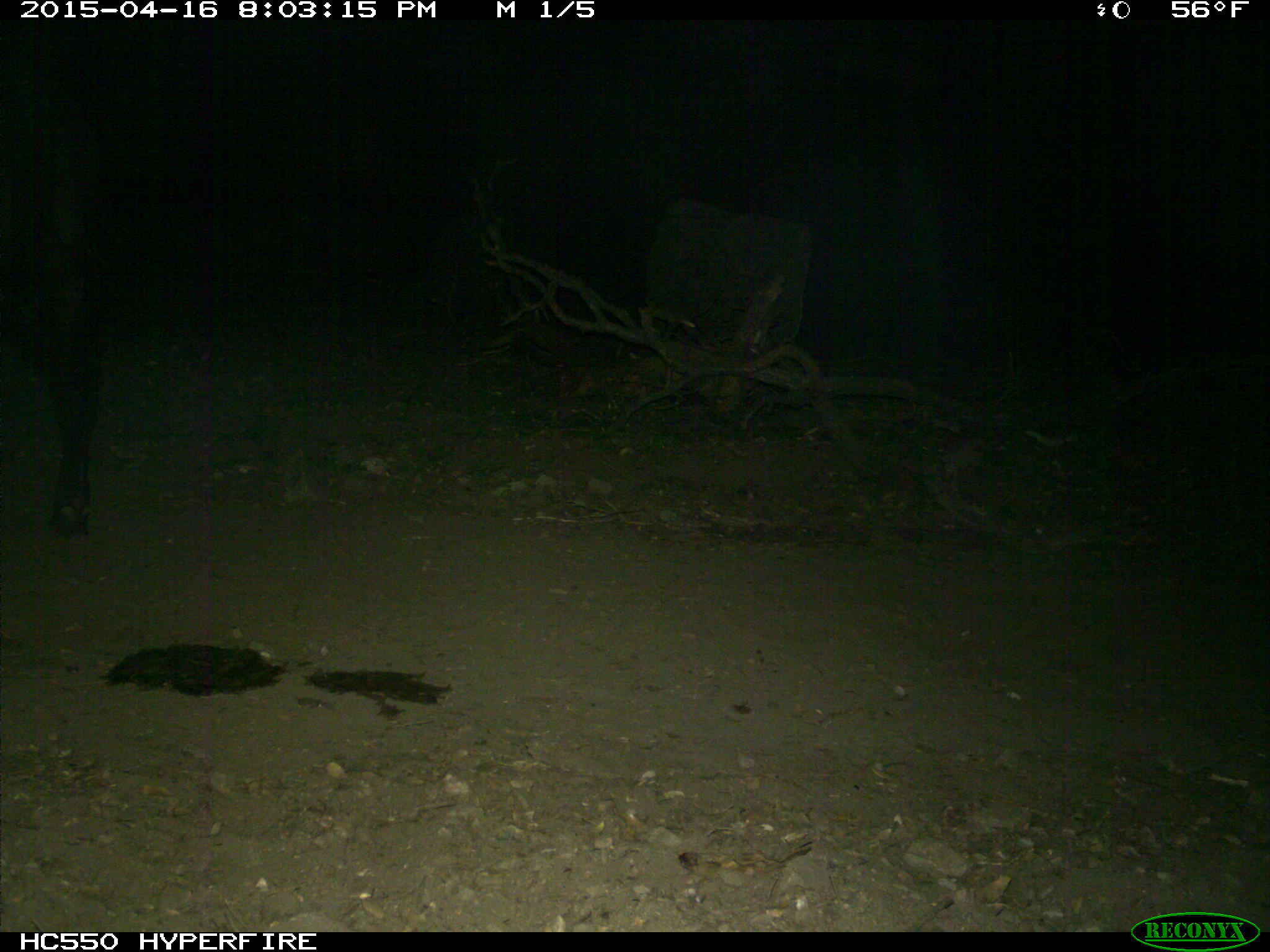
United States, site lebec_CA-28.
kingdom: Animalia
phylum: Chordata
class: Mammalia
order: Artiodactyla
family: Bovidae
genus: Bos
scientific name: Bos taurus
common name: domestic cow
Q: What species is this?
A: Bos taurus (domestic cow).